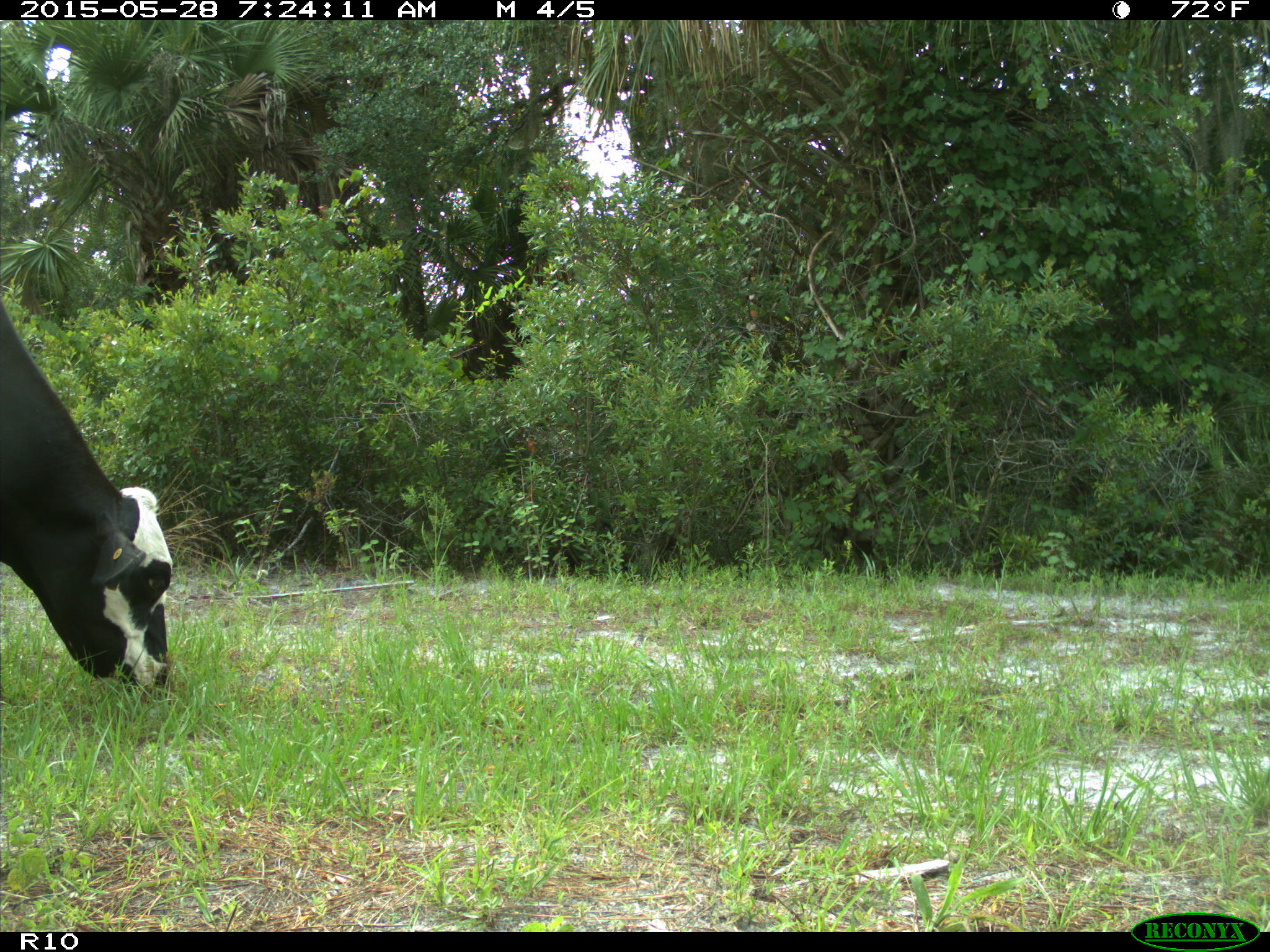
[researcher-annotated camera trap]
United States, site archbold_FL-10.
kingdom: Animalia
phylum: Chordata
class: Mammalia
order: Artiodactyla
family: Bovidae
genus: Bos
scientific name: Bos taurus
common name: domestic cow